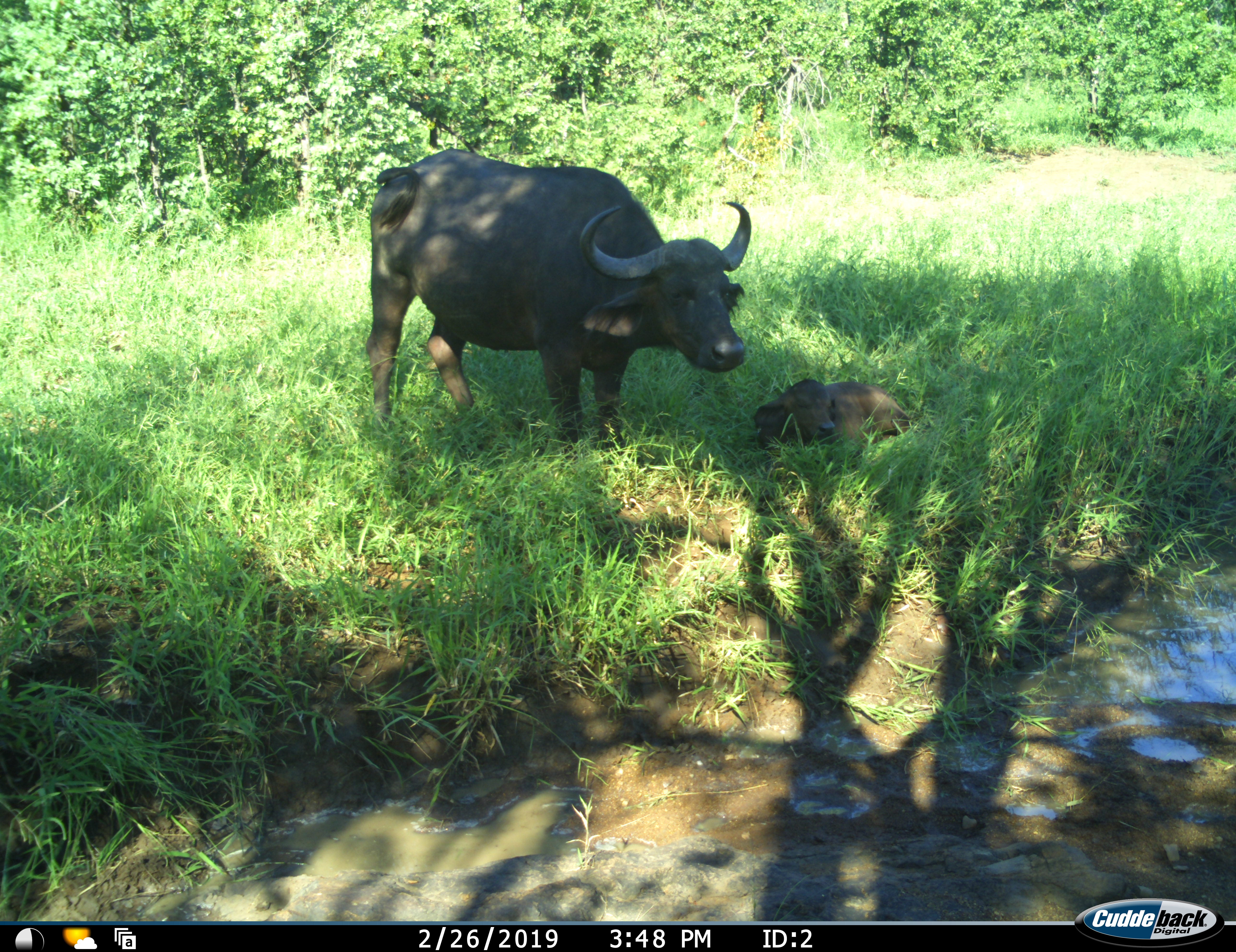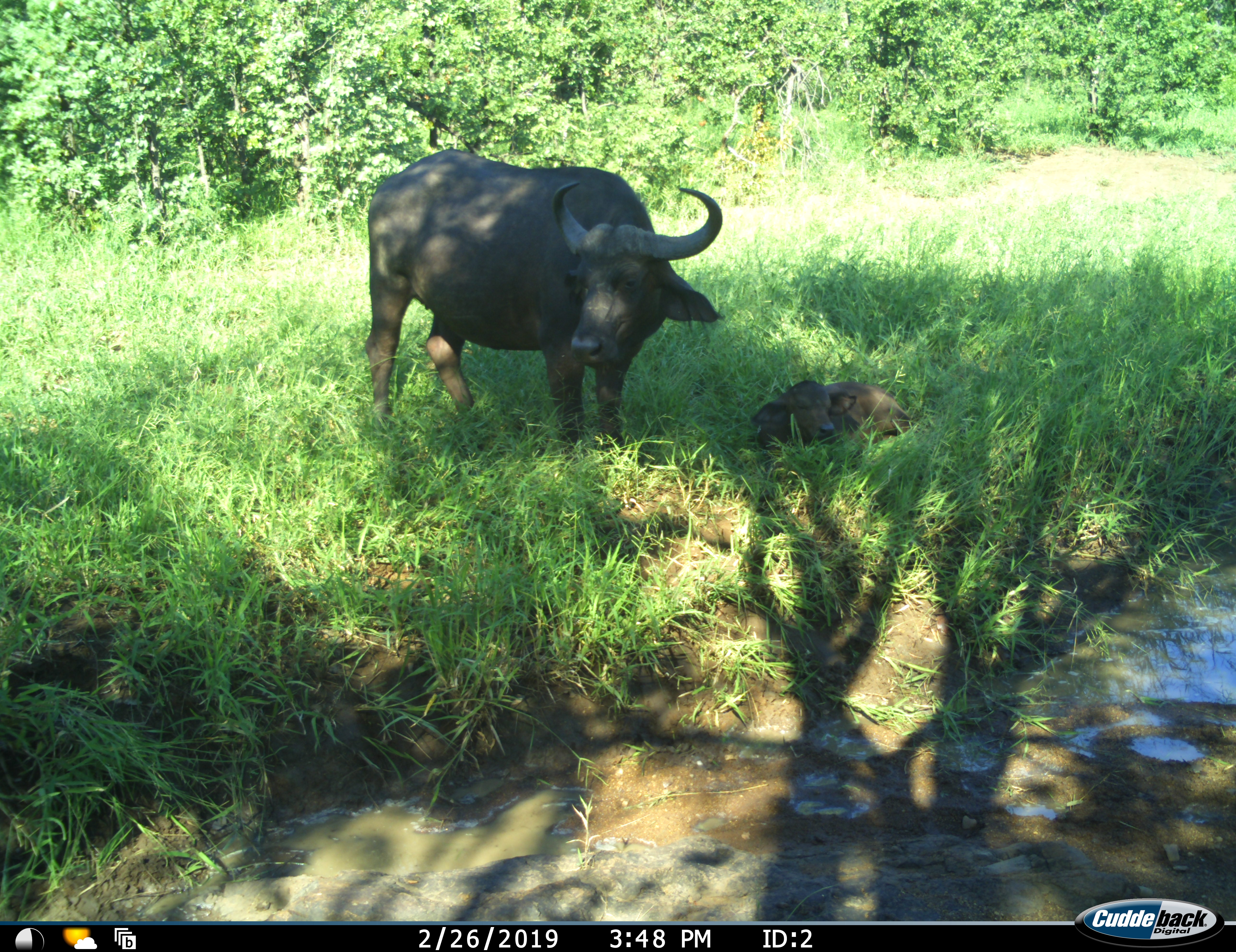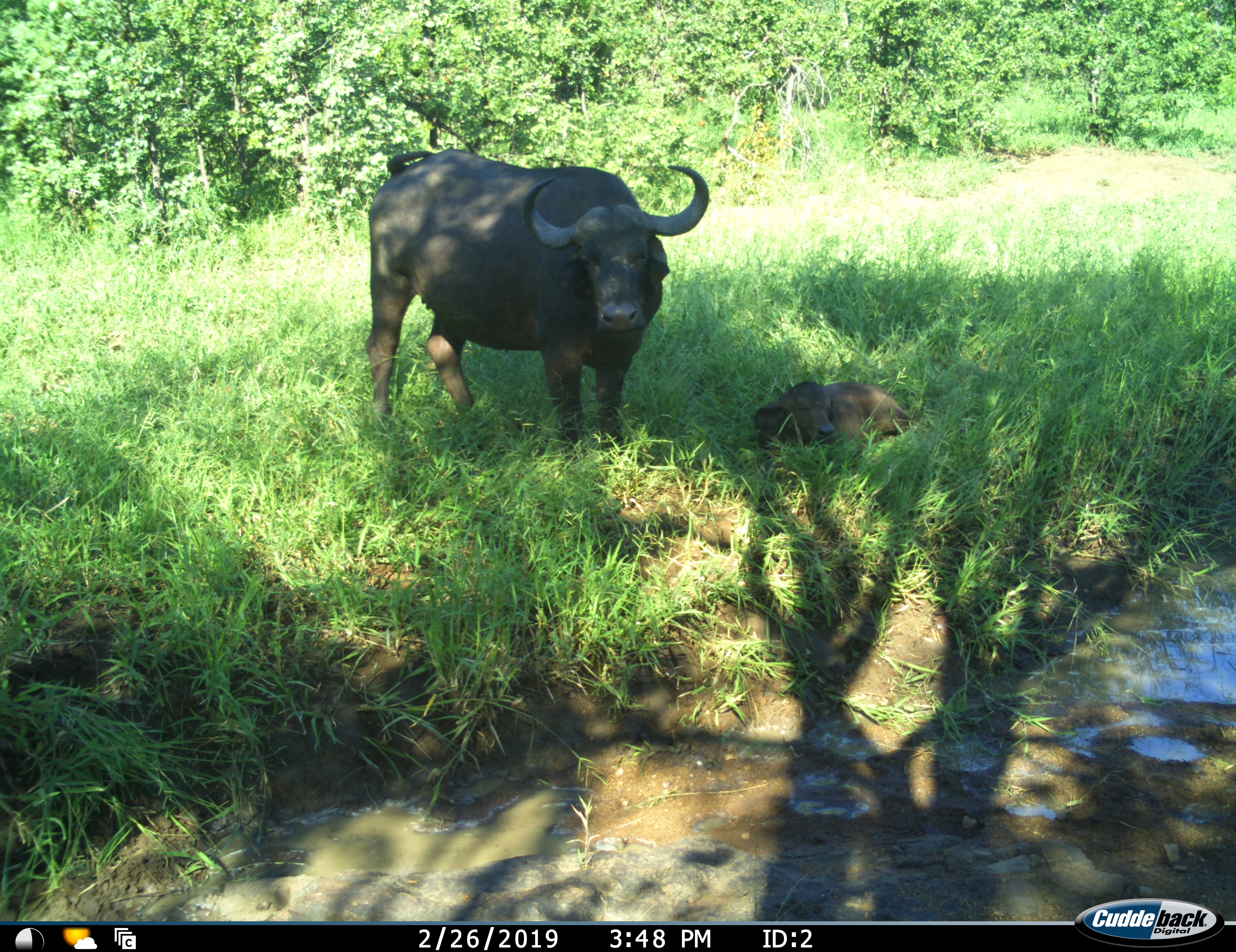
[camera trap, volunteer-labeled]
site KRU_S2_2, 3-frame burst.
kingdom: Animalia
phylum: Chordata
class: Mammalia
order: Artiodactyla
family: Bovidae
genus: Syncerus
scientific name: Syncerus caffer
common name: african buffalo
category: buffalo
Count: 2.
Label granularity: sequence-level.